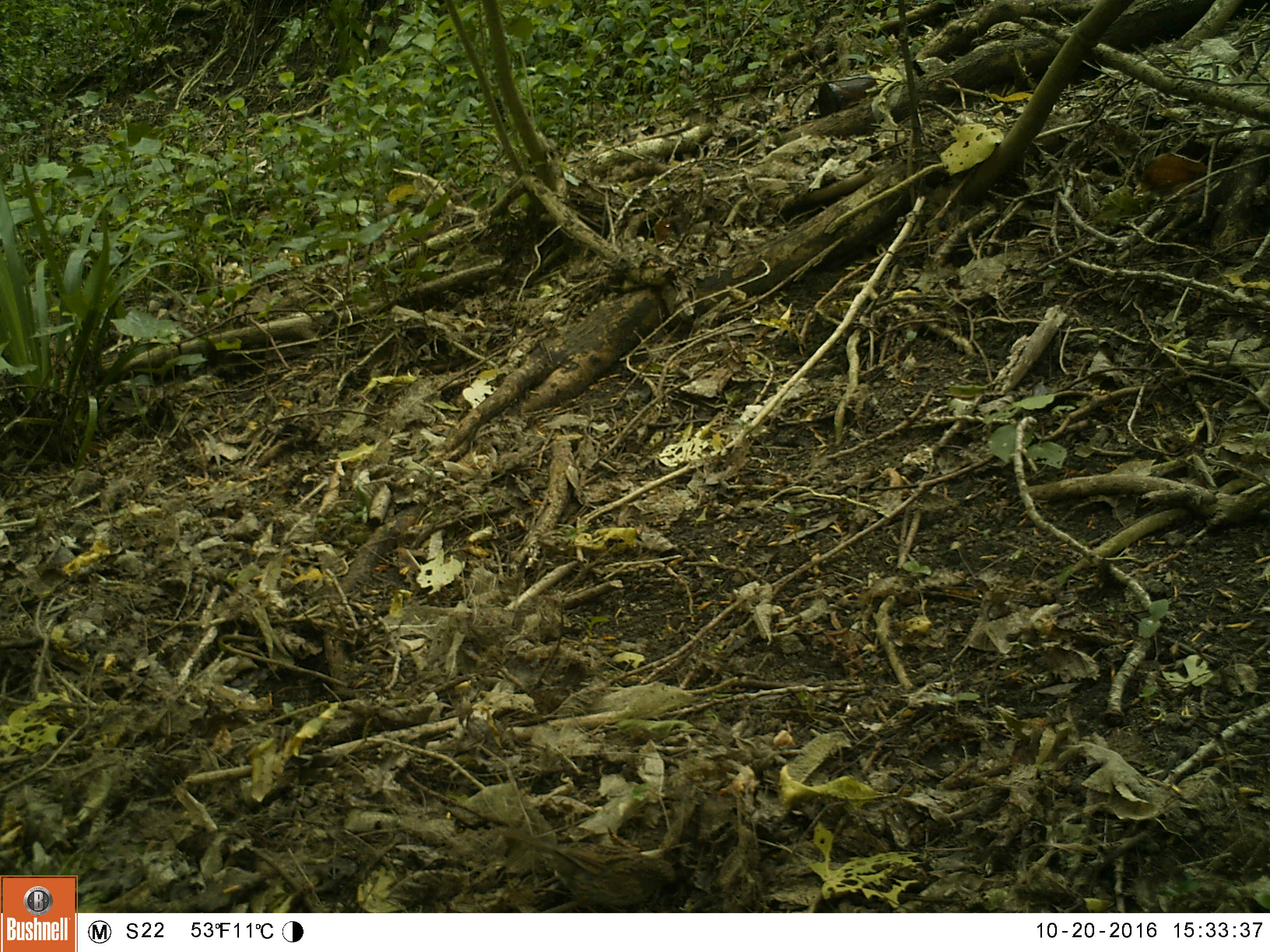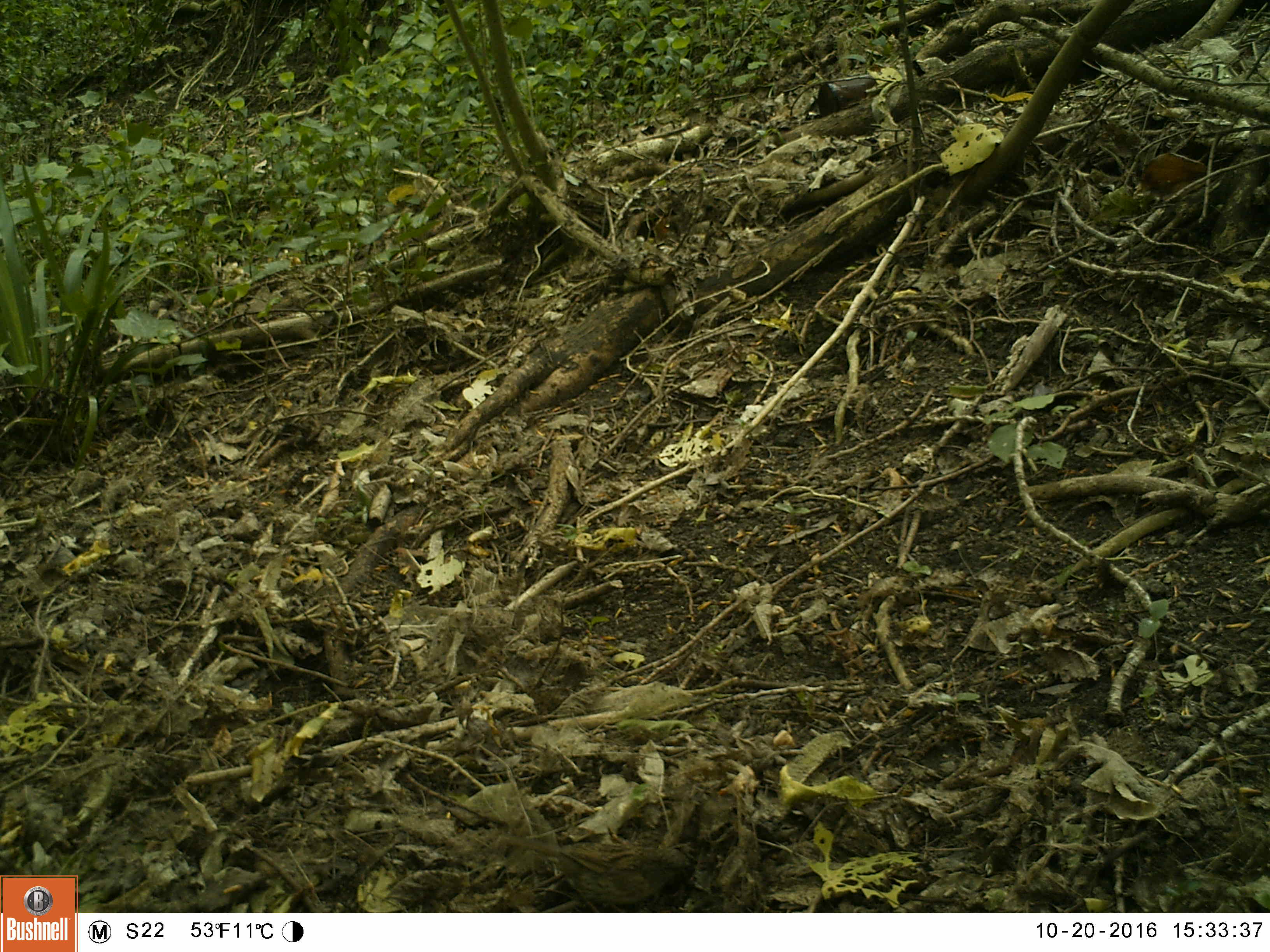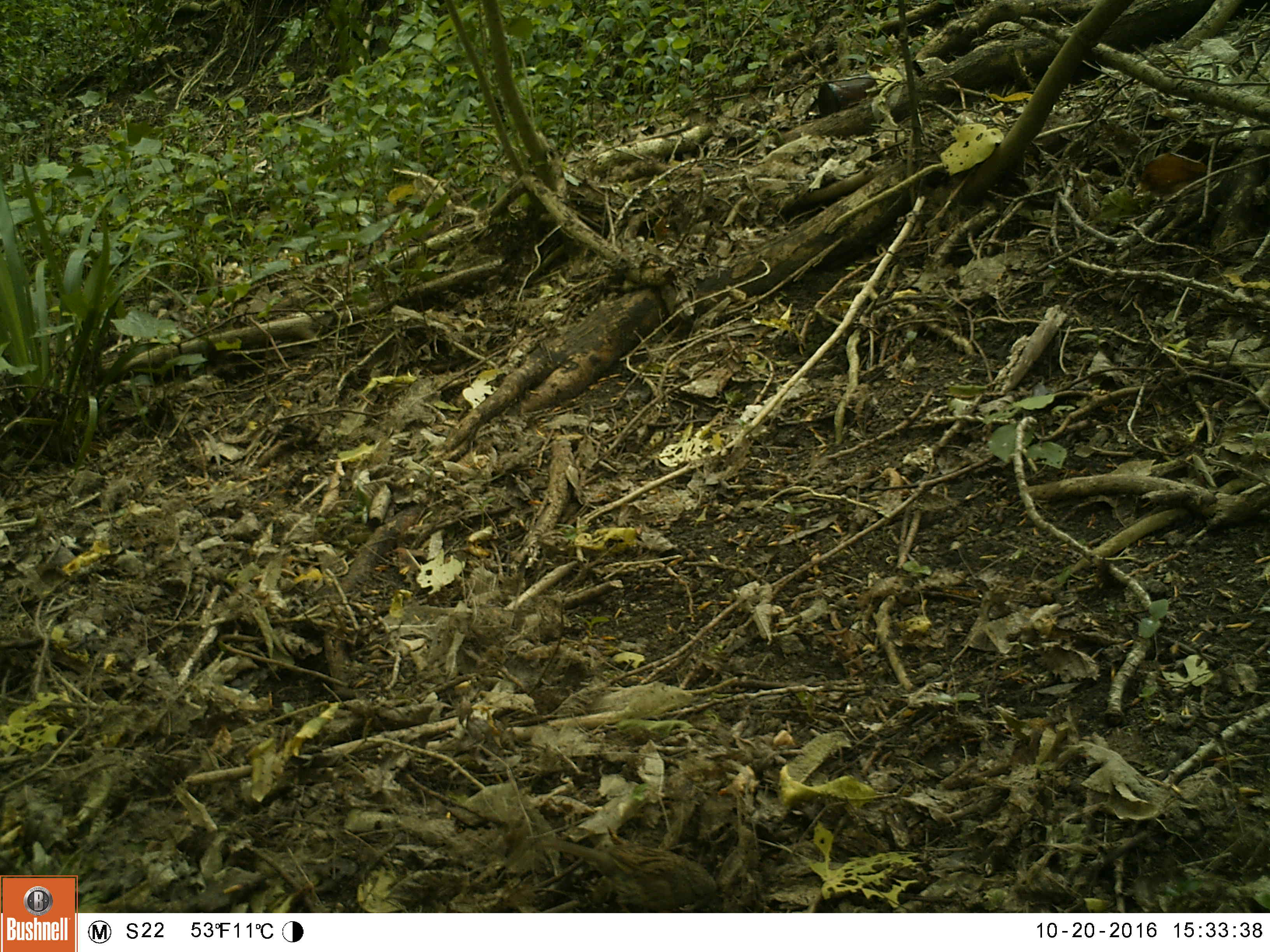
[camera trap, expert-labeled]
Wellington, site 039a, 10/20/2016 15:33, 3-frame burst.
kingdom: Animalia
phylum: Chordata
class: Aves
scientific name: Aves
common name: bird